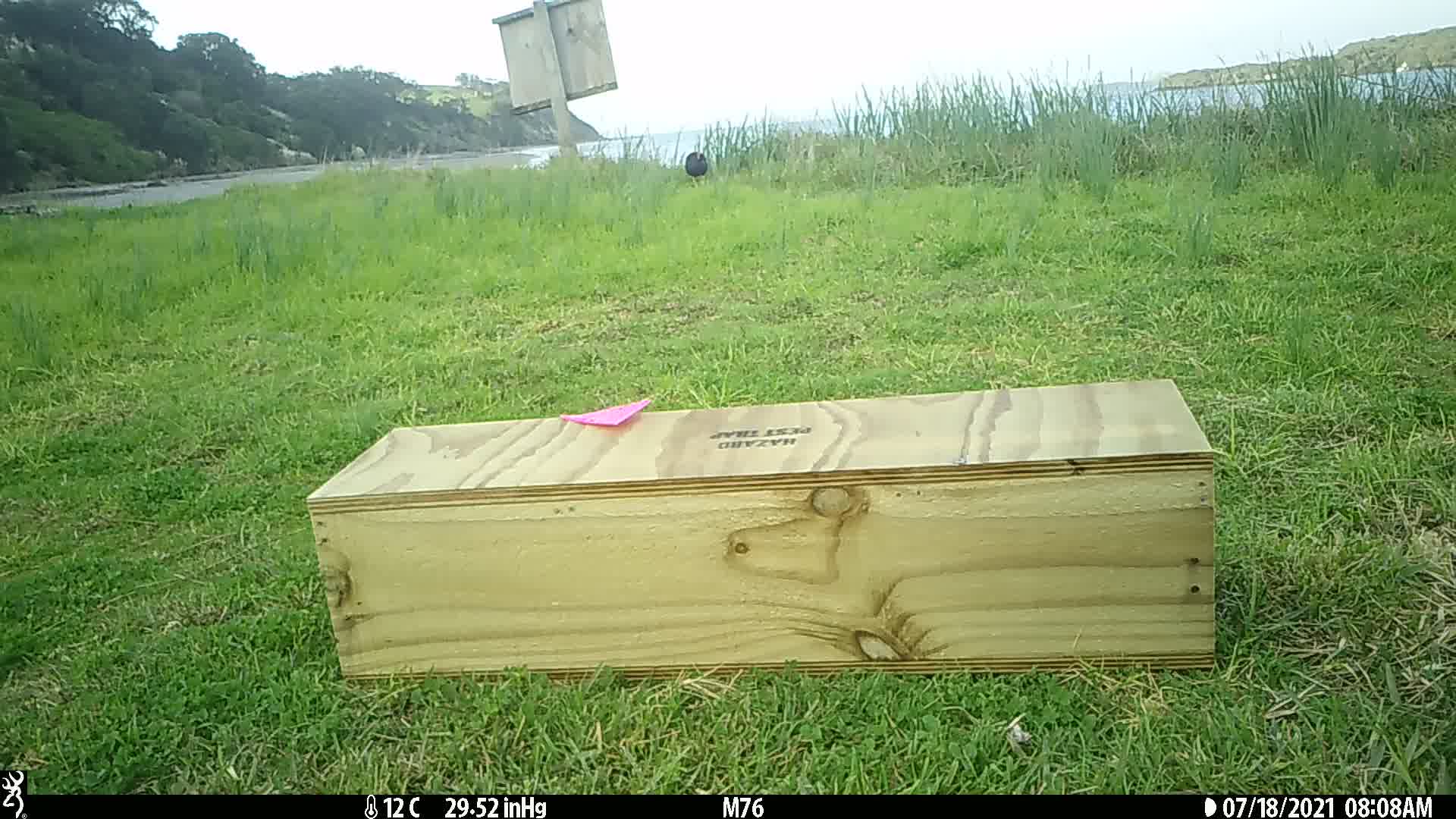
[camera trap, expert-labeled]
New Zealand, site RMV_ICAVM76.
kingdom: Animalia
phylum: Chordata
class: Aves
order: Gruiformes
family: Rallidae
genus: Porphyrio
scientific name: Porphyrio melanotus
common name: australasian swamphen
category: pukeko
Pukeko (australasian swamphen) (Porphyrio melanotus).